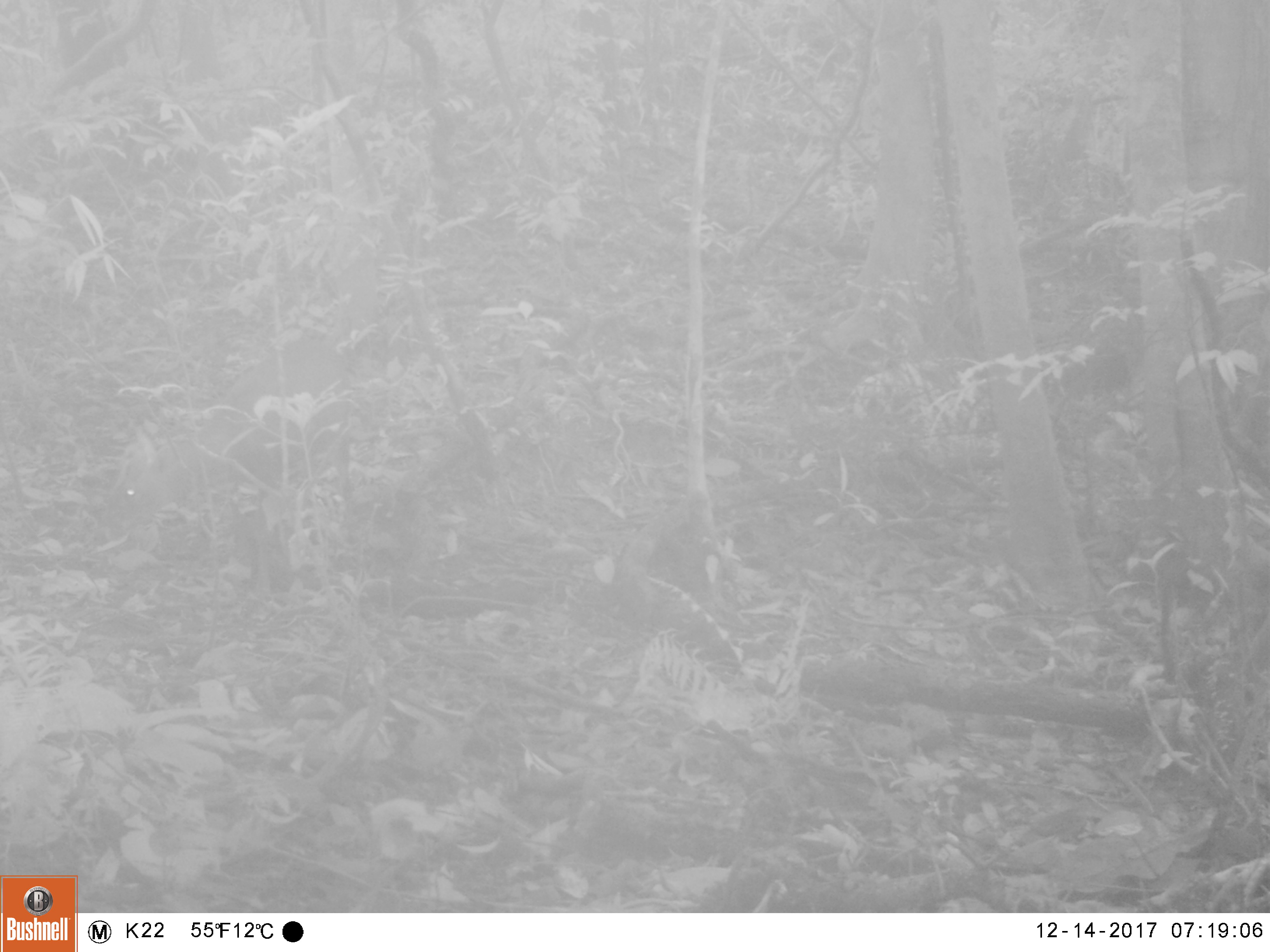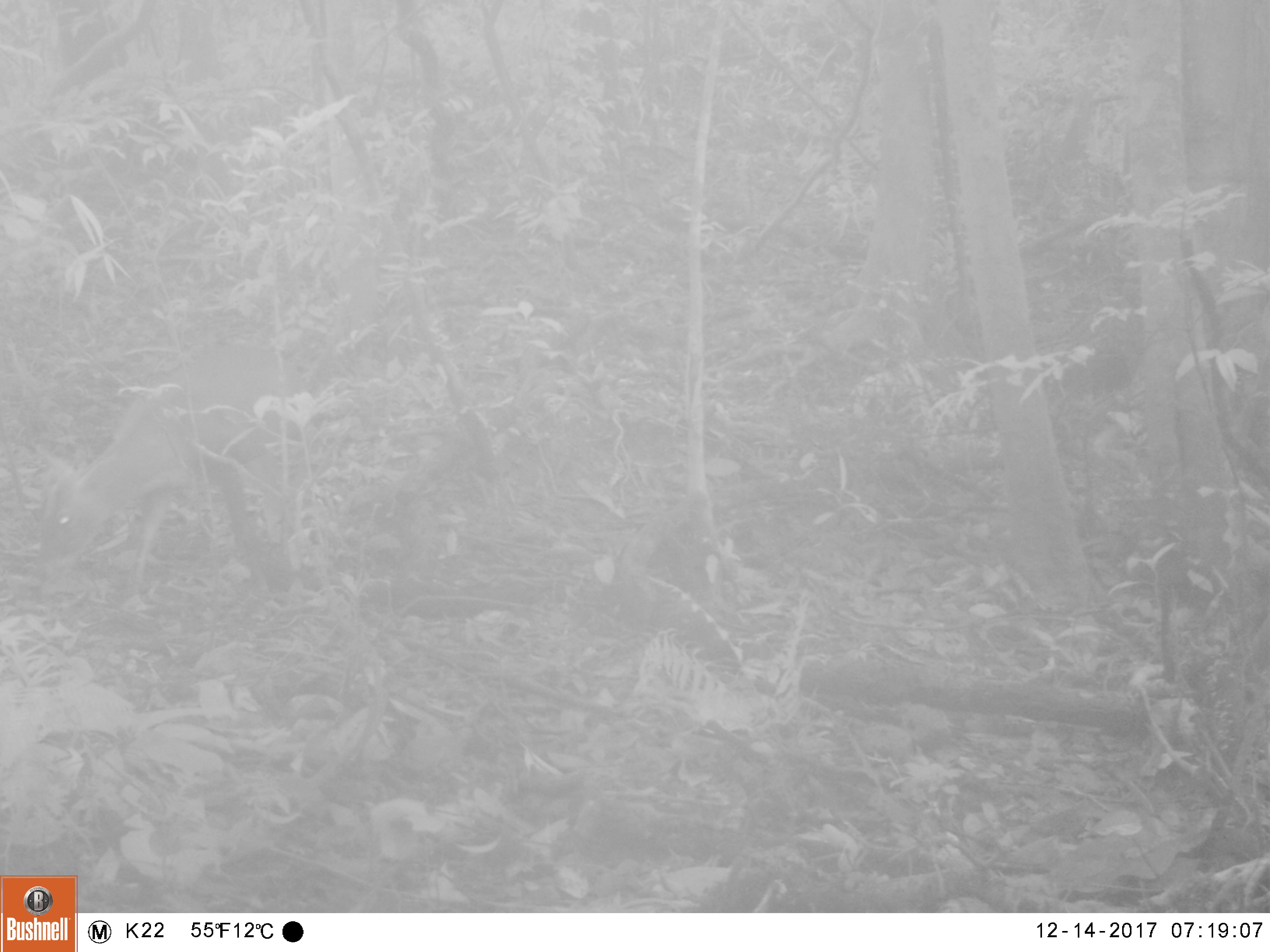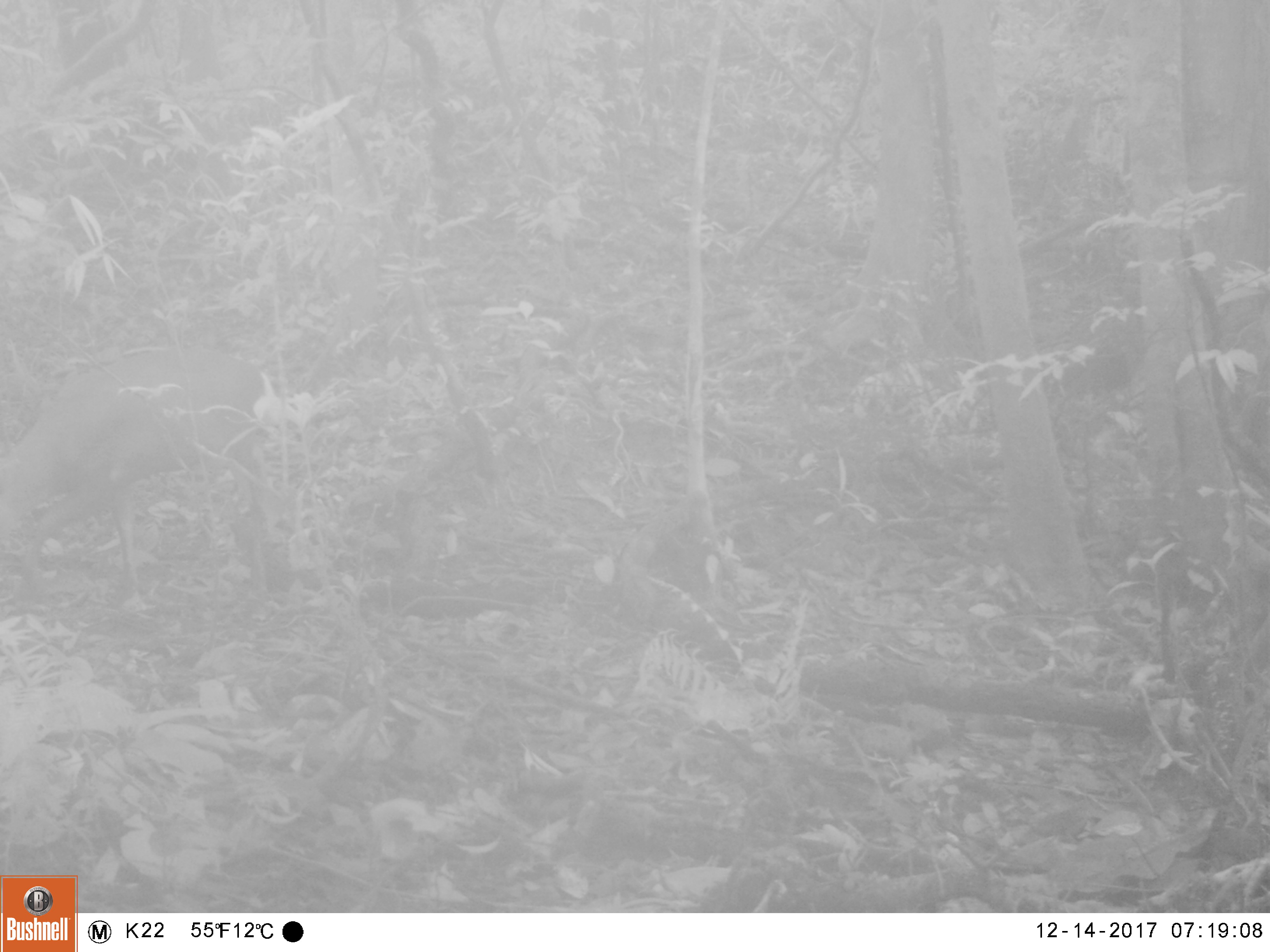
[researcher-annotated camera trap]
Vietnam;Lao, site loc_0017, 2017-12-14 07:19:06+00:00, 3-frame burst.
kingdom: Animalia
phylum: Chordata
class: Mammalia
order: Artiodactyla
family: Cervidae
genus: Muntiacus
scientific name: Muntiacus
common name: muntjacs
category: unidentified muntjac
Unidentified muntjac (muntjacs) (Muntiacus). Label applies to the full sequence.